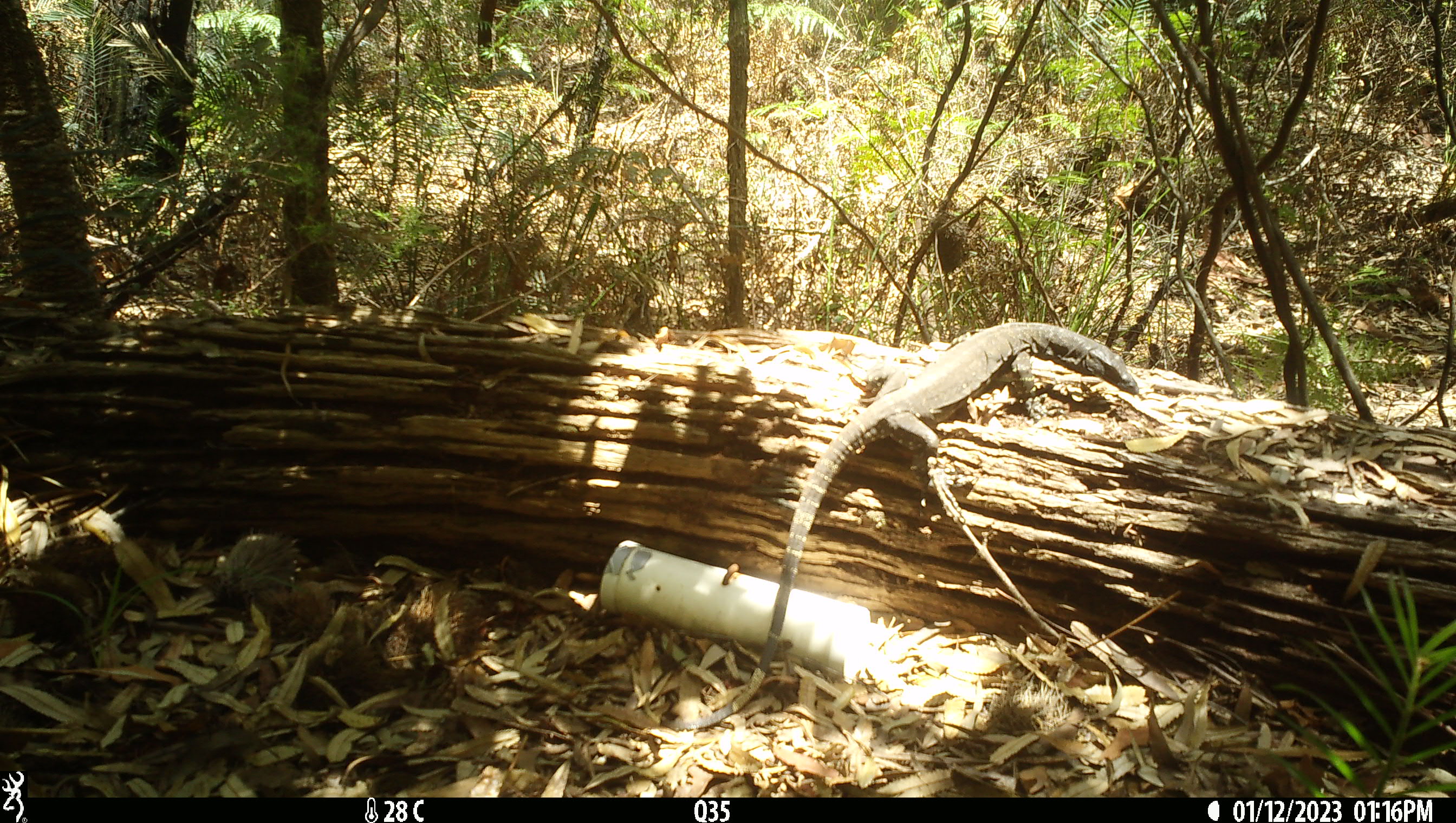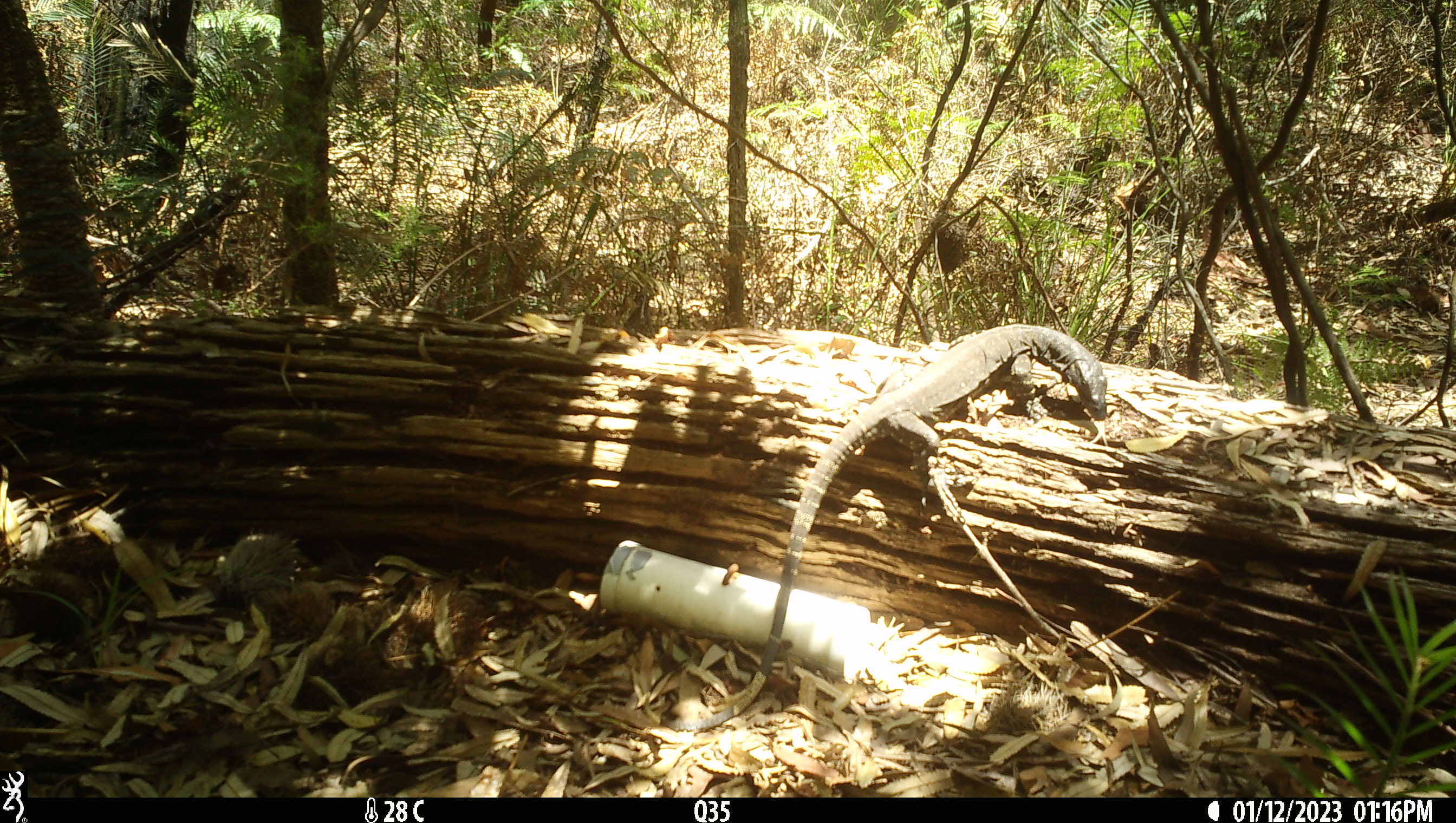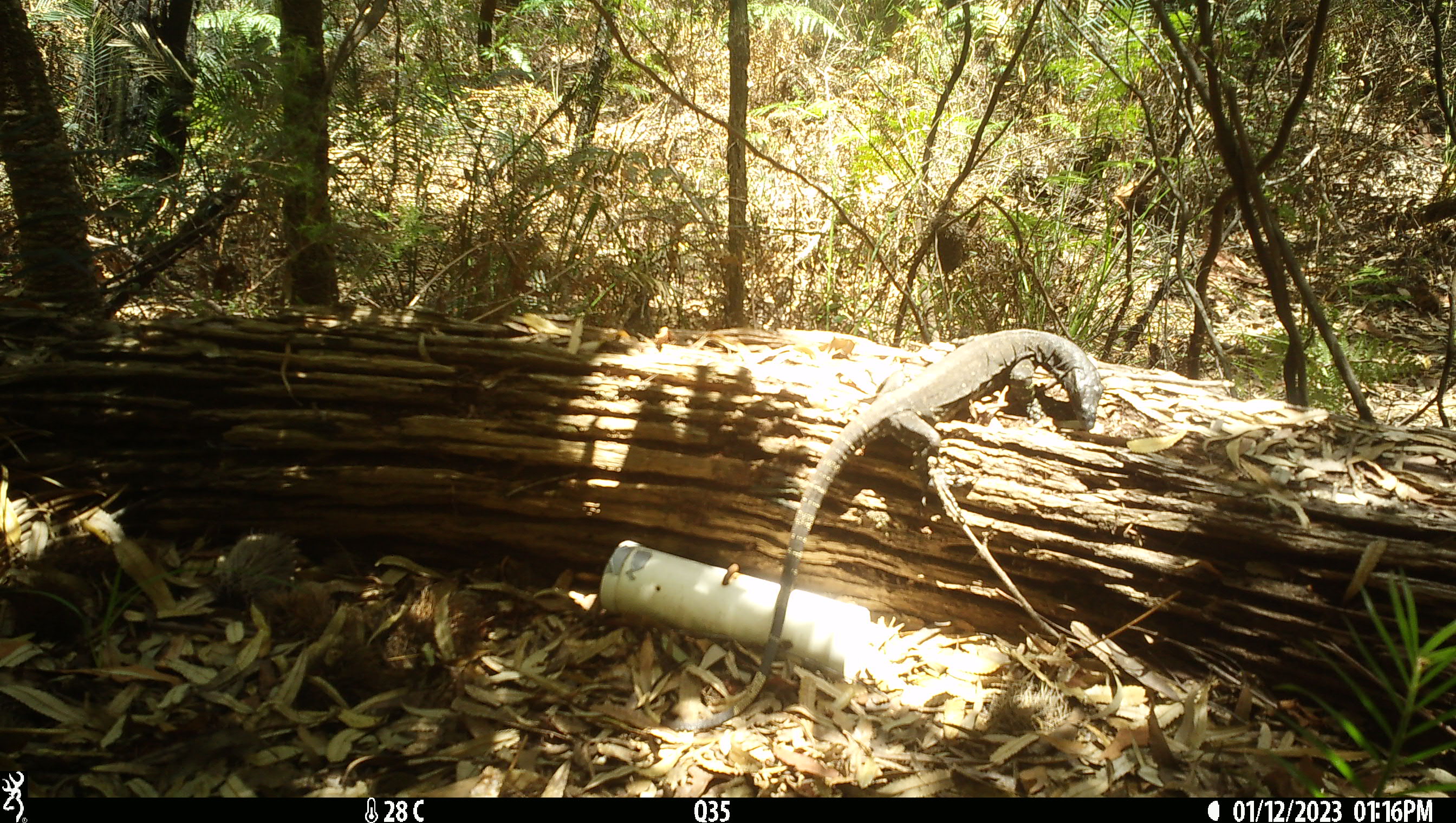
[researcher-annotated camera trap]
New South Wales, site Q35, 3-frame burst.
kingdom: Animalia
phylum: Chordata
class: Reptilia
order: Squamata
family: Varanidae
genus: Varanus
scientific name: Varanus varius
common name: lace monitor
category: goanna